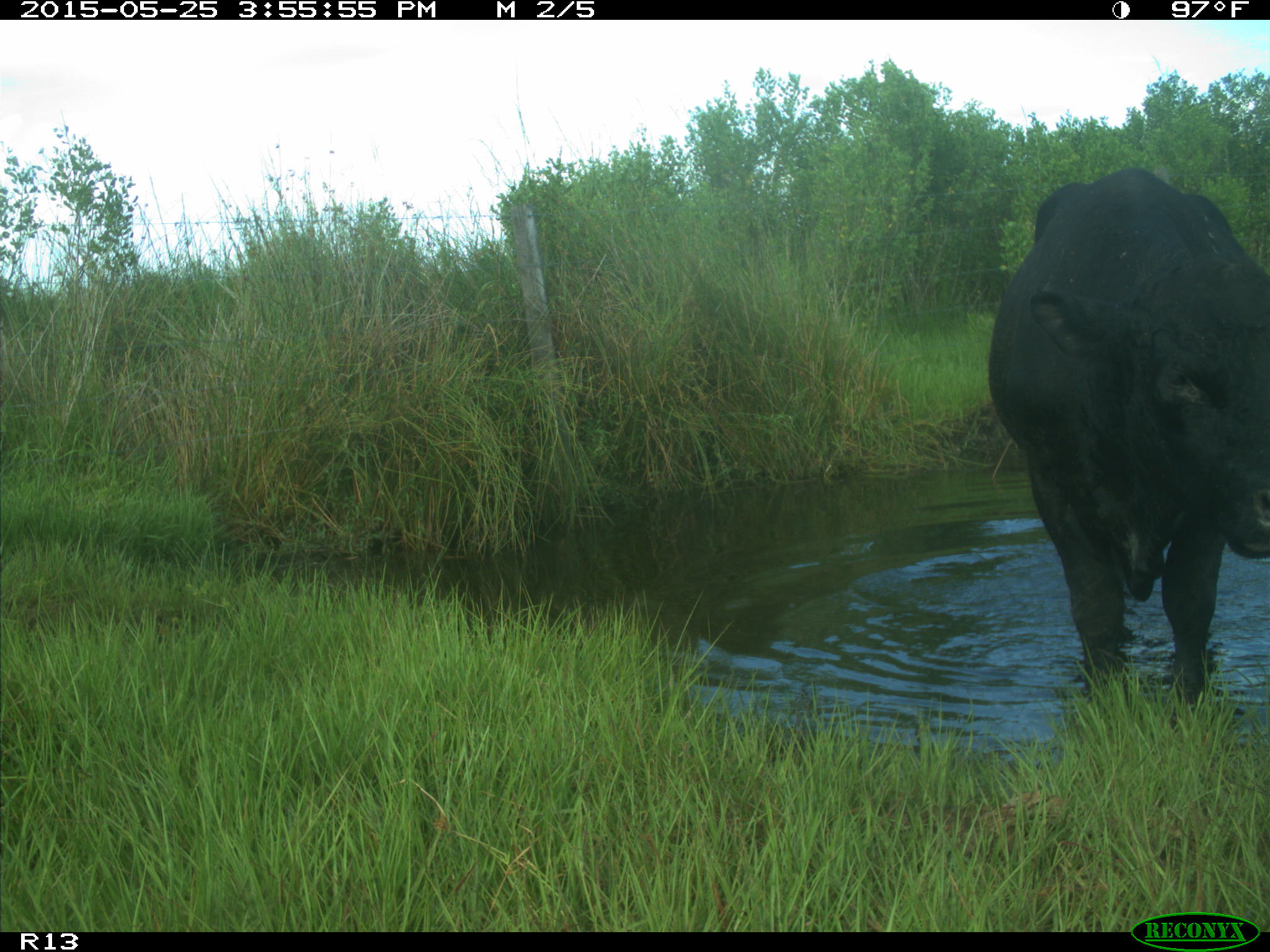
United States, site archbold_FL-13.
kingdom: Animalia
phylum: Chordata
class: Mammalia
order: Artiodactyla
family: Bovidae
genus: Bos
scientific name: Bos taurus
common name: domestic cow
Bos taurus (domestic cow).